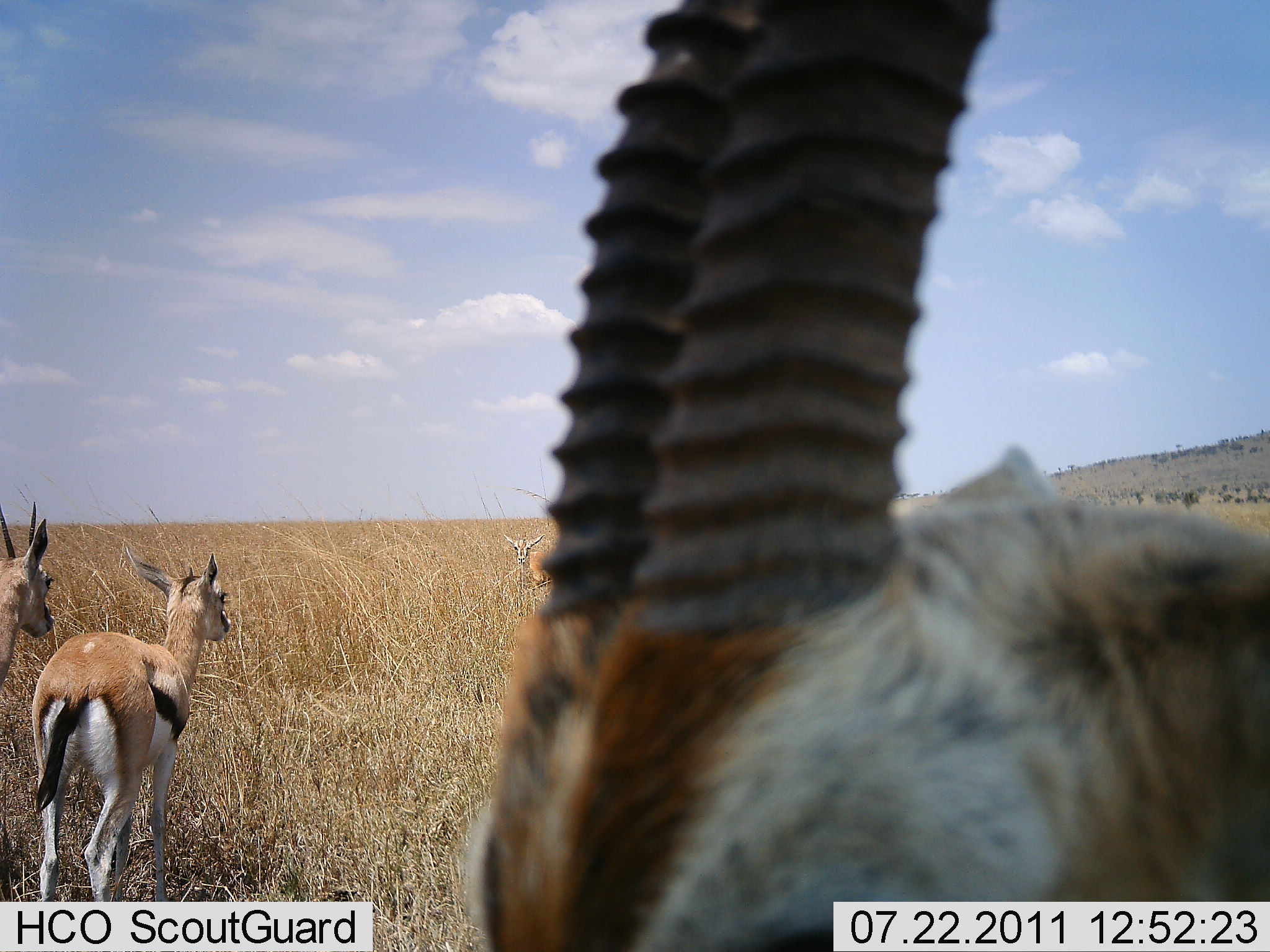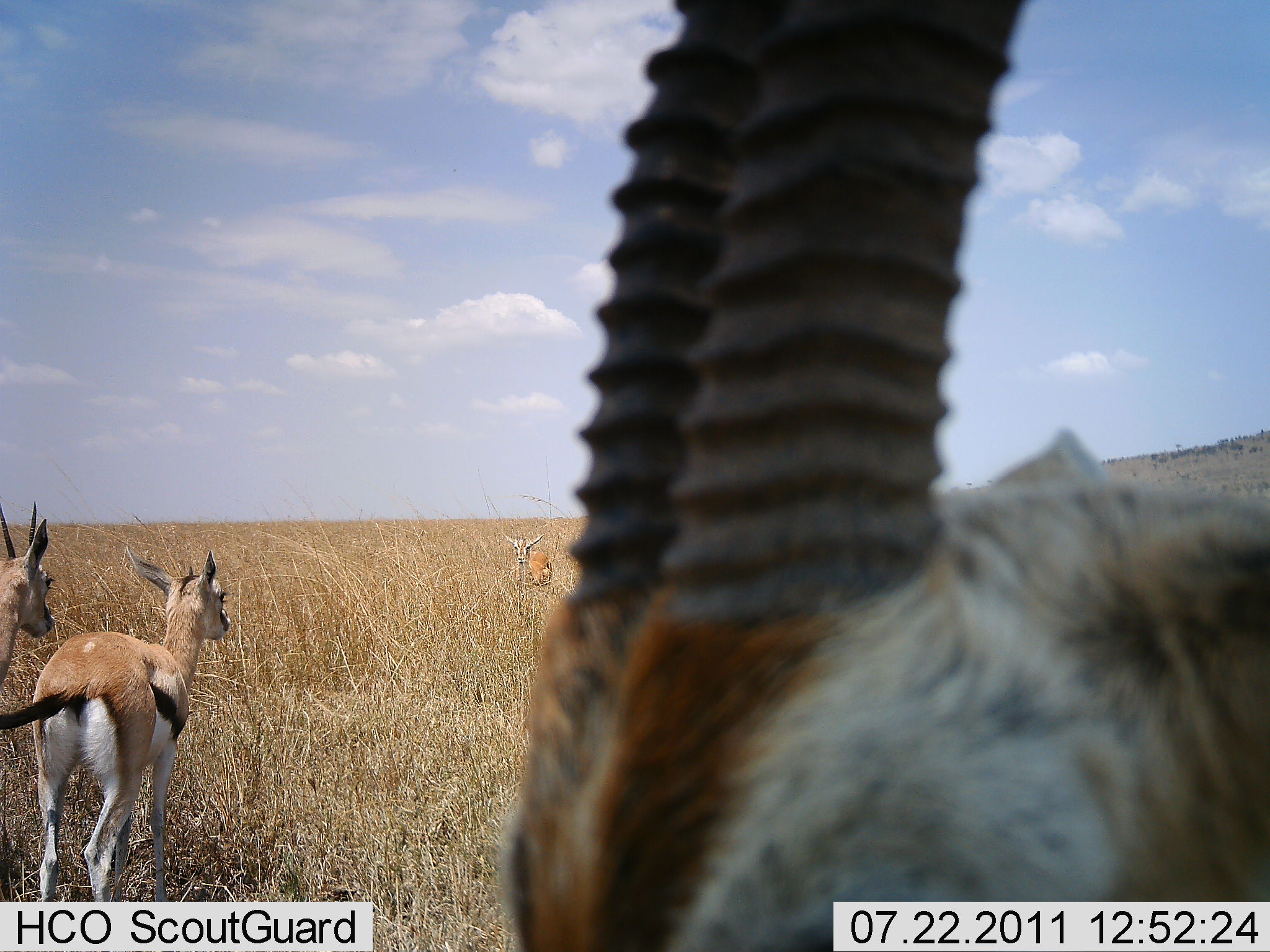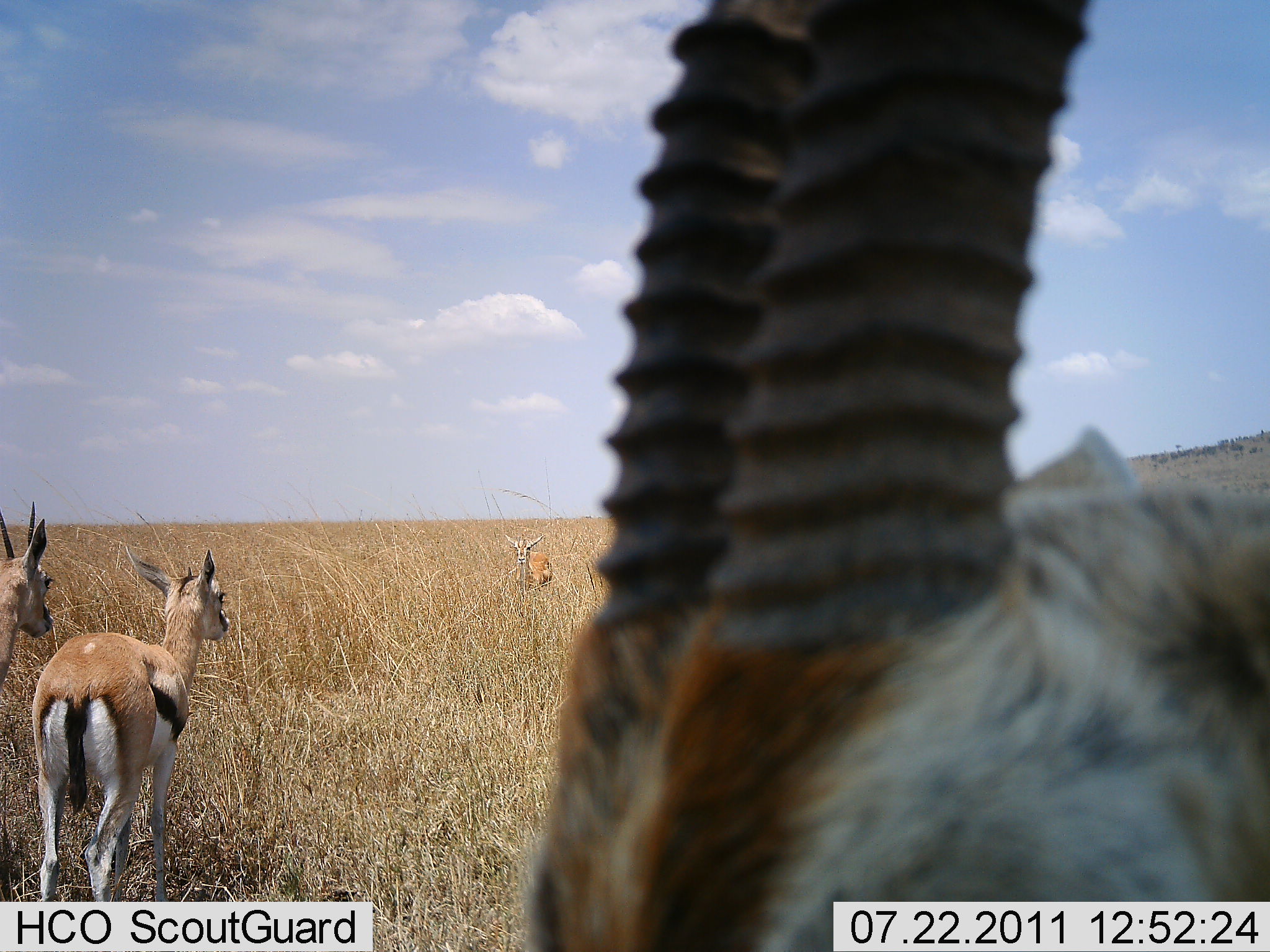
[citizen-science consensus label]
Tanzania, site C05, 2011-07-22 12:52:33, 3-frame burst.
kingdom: Animalia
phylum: Chordata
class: Mammalia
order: Artiodactyla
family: Bovidae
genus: Eudorcas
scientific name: Eudorcas thomsonii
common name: thomson's gazelle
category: gazellethomsons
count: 4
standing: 100%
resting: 0%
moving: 17%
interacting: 0%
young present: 0%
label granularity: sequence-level